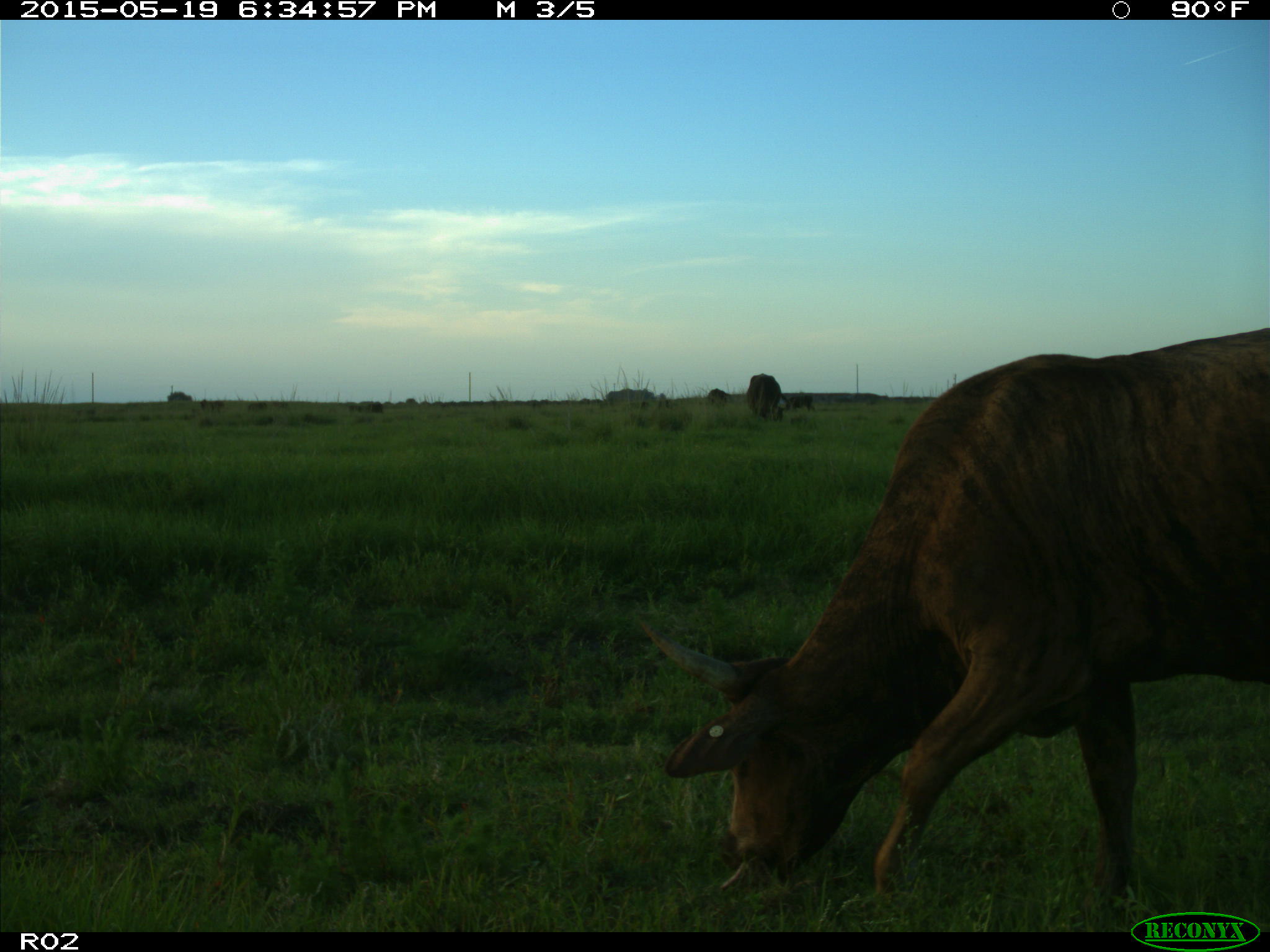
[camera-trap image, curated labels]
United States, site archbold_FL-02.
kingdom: Animalia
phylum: Chordata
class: Mammalia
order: Artiodactyla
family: Bovidae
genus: Bos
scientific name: Bos taurus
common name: domestic cow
Bos taurus (domestic cow).